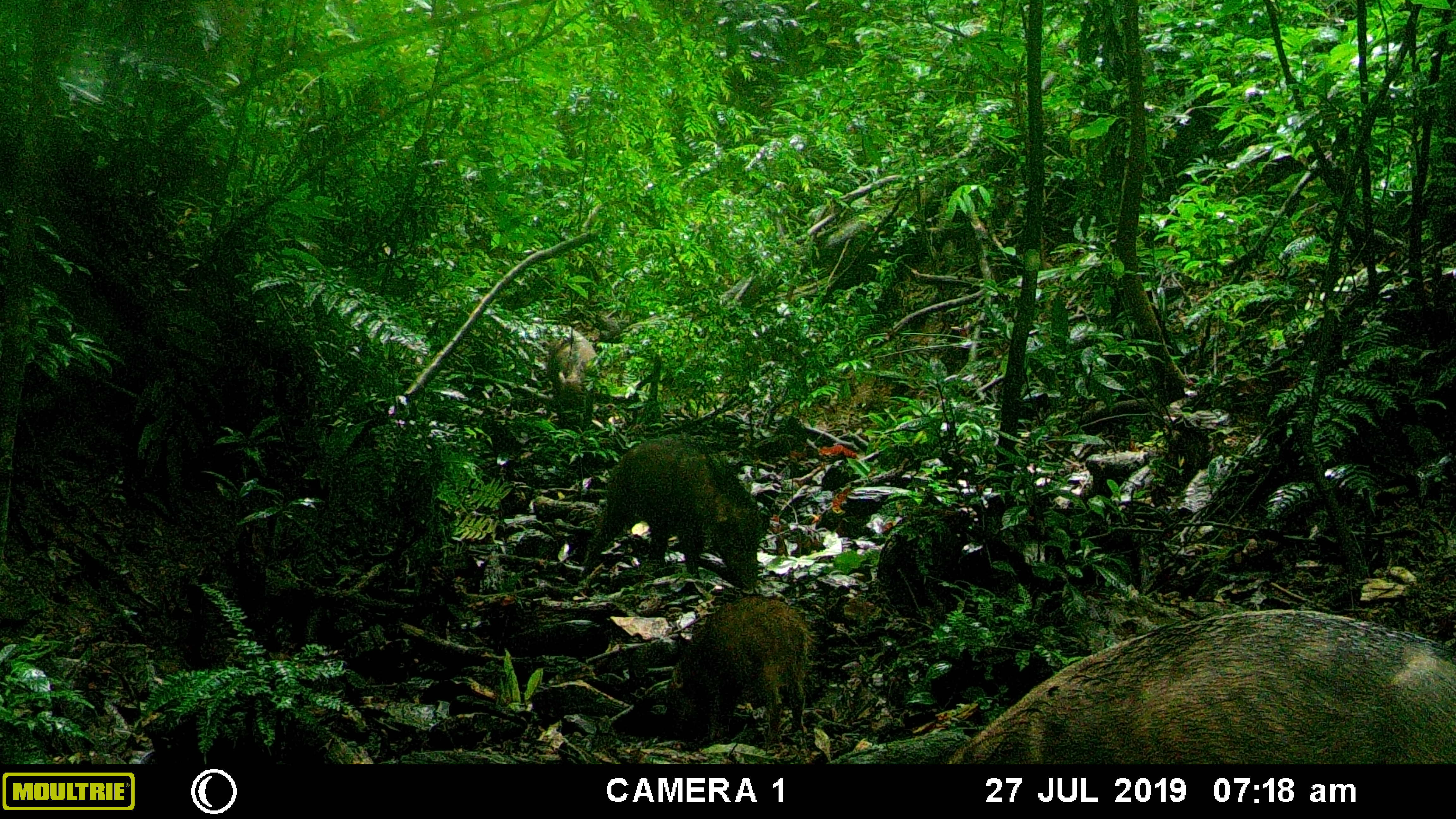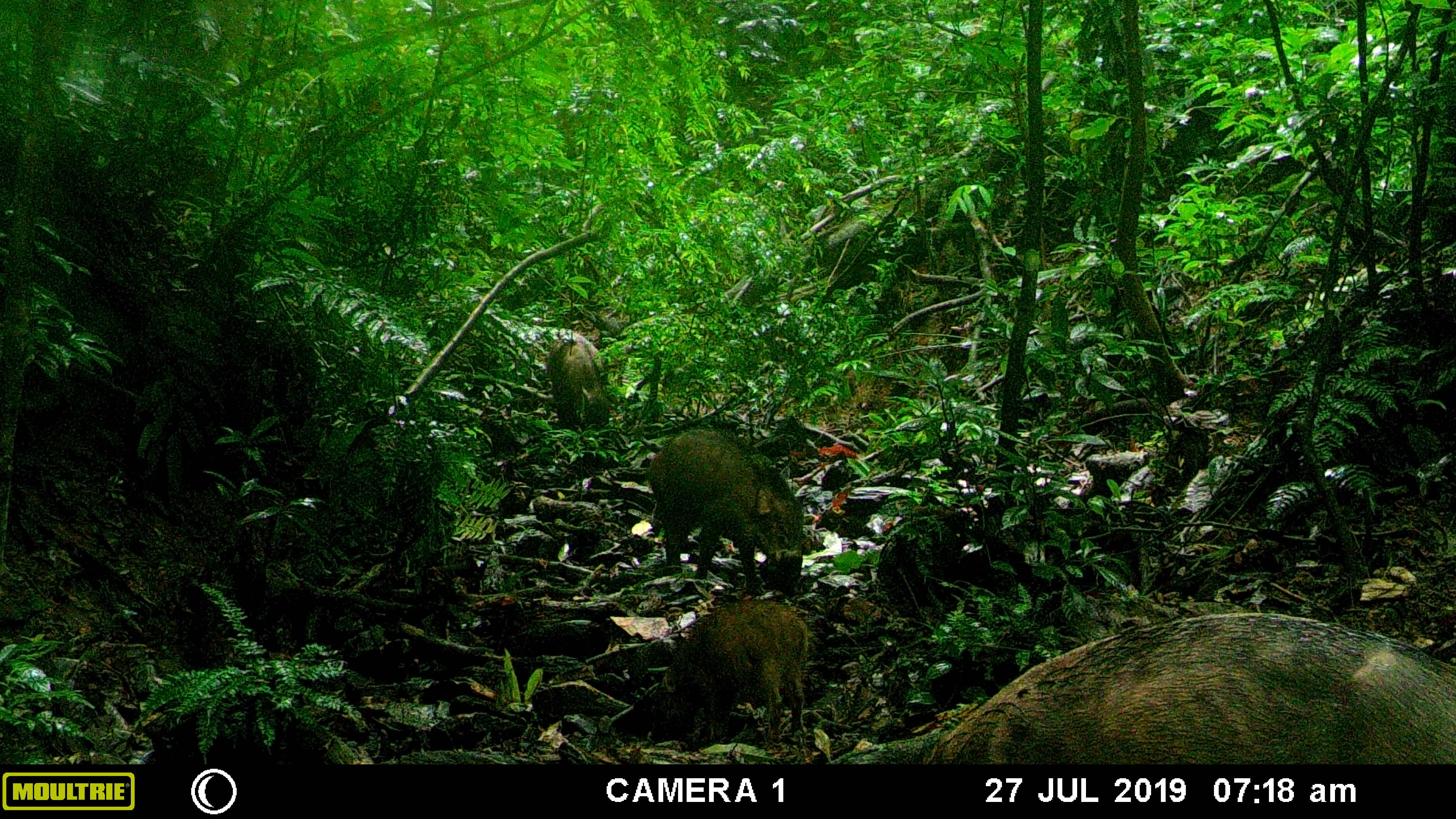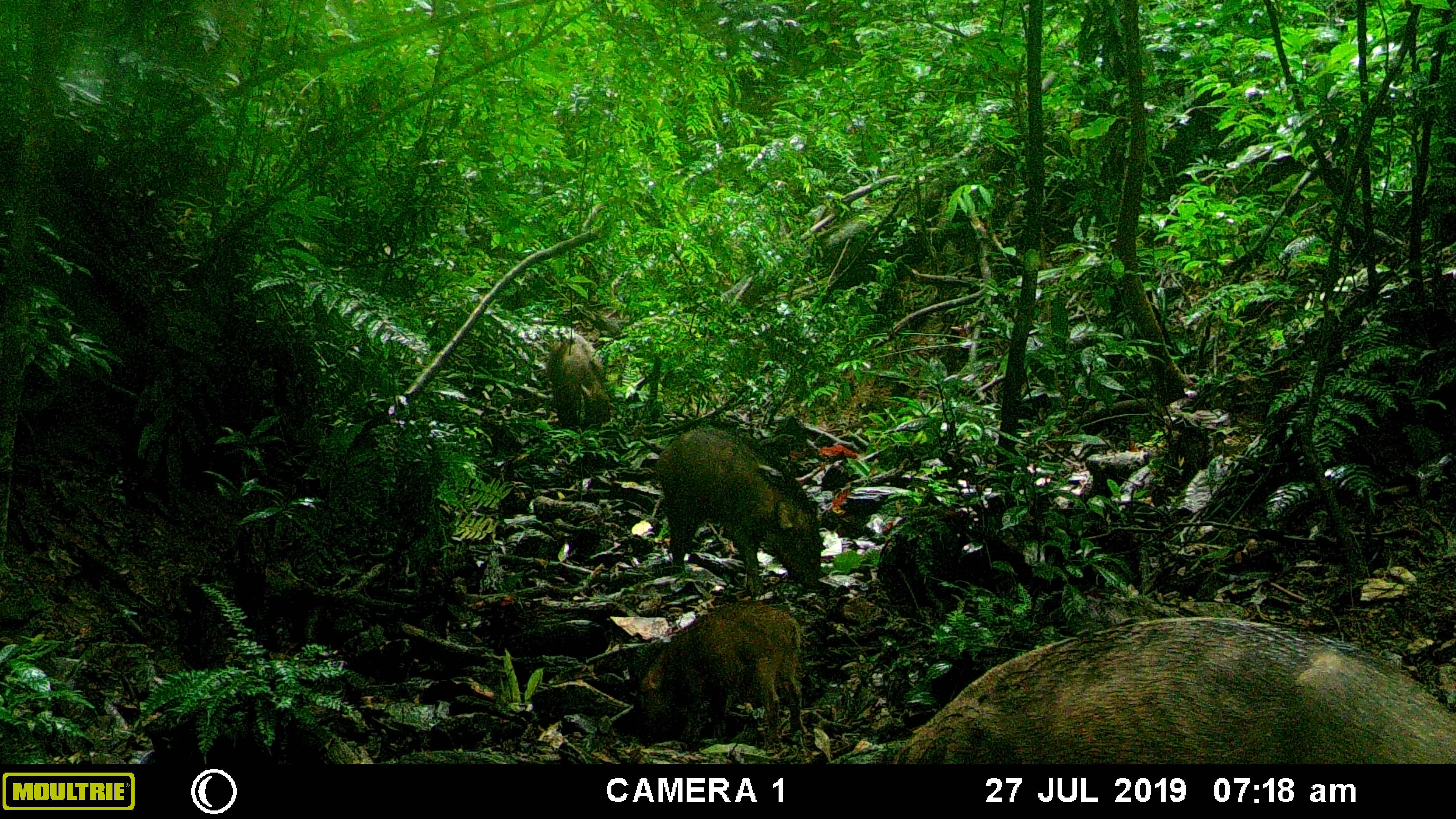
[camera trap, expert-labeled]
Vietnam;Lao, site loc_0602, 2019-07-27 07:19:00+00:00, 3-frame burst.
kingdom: Animalia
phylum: Chordata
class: Mammalia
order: Artiodactyla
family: Suidae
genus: Sus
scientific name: Sus scrofa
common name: eurasian wild pig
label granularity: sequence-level